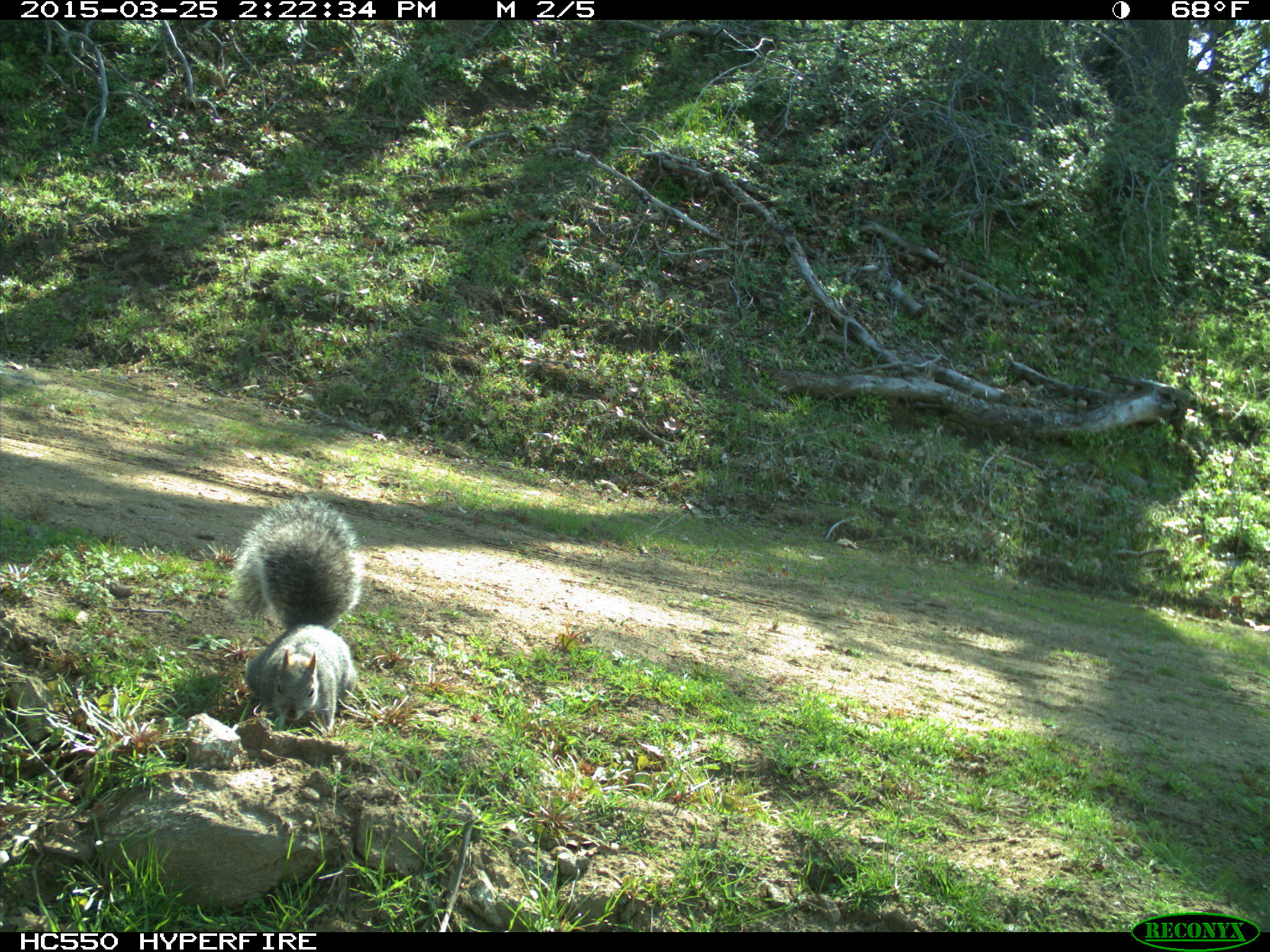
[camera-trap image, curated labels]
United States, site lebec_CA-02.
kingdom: Animalia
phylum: Chordata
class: Mammalia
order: Rodentia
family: Sciuridae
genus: Sciurus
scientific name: Sciurus carolinensis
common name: eastern gray squirrel